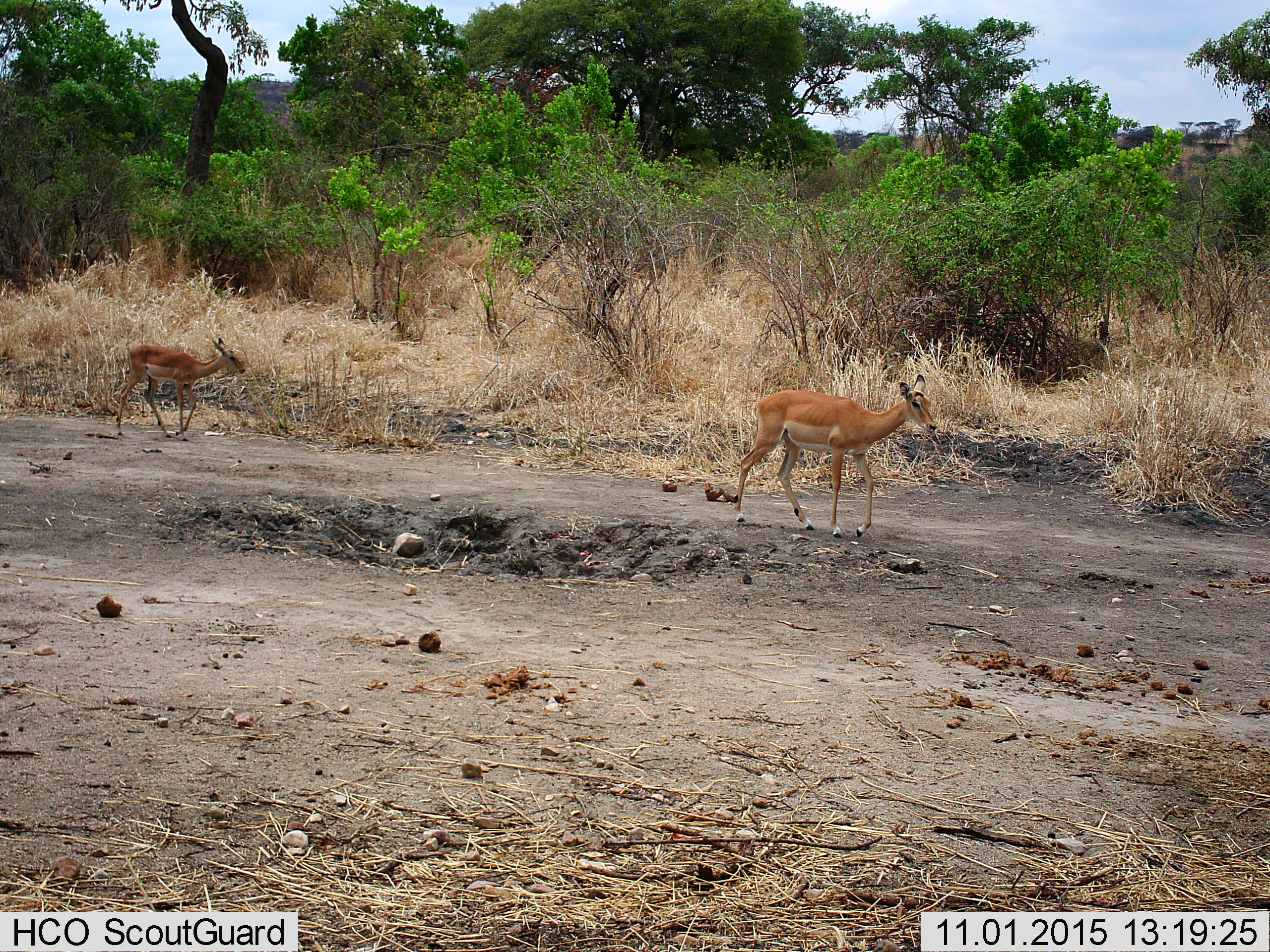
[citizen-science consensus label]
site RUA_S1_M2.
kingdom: Animalia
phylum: Chordata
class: Mammalia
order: Artiodactyla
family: Bovidae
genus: Aepyceros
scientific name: Aepyceros melampus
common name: impala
Impala (Aepyceros melampus), count 2. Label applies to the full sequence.